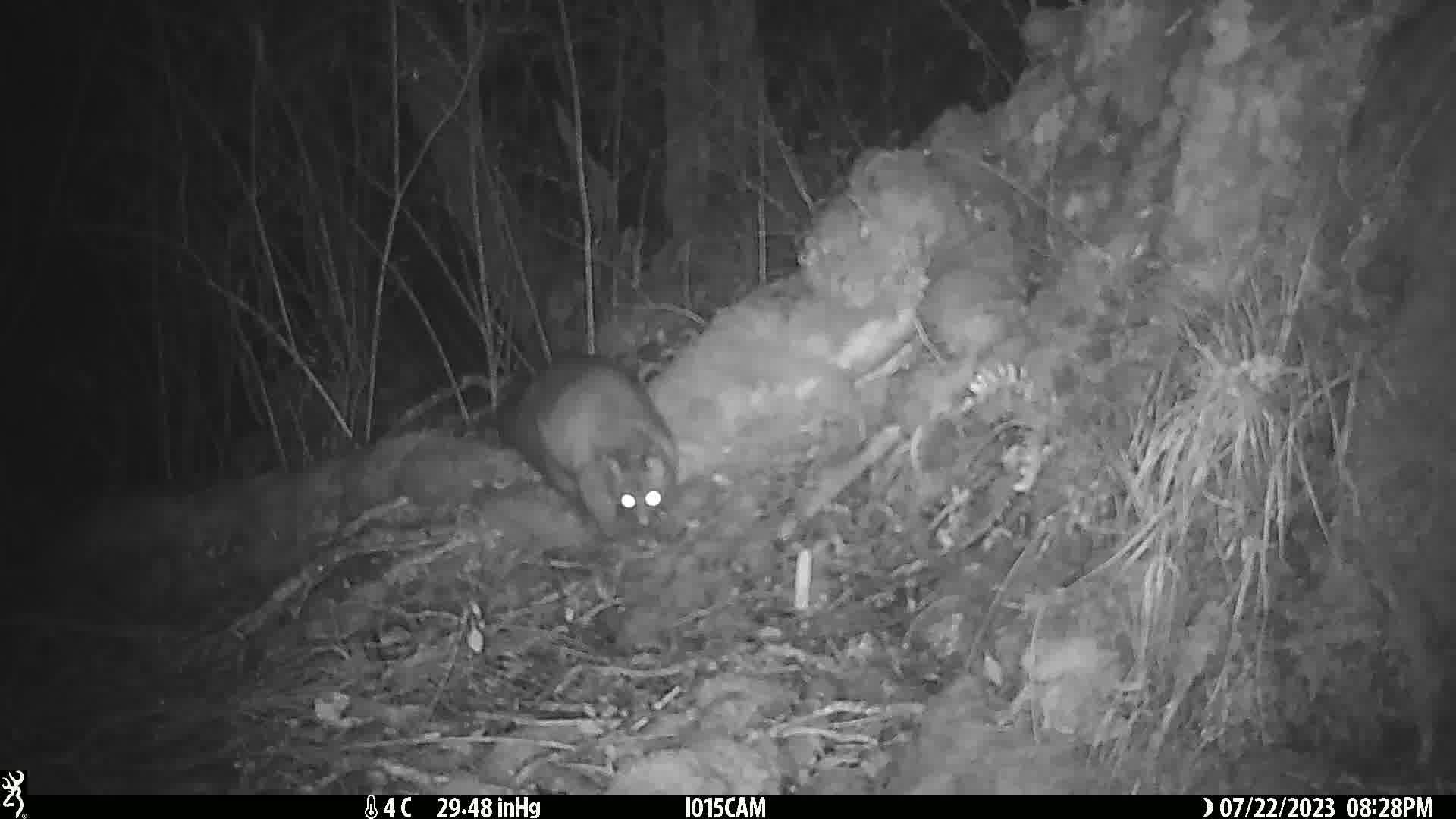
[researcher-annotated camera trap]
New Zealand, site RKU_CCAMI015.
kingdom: Animalia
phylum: Chordata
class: Mammalia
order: Diprotodontia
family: Phalangeridae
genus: Trichosurus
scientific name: Trichosurus vulpecula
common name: common brushtail possum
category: possum